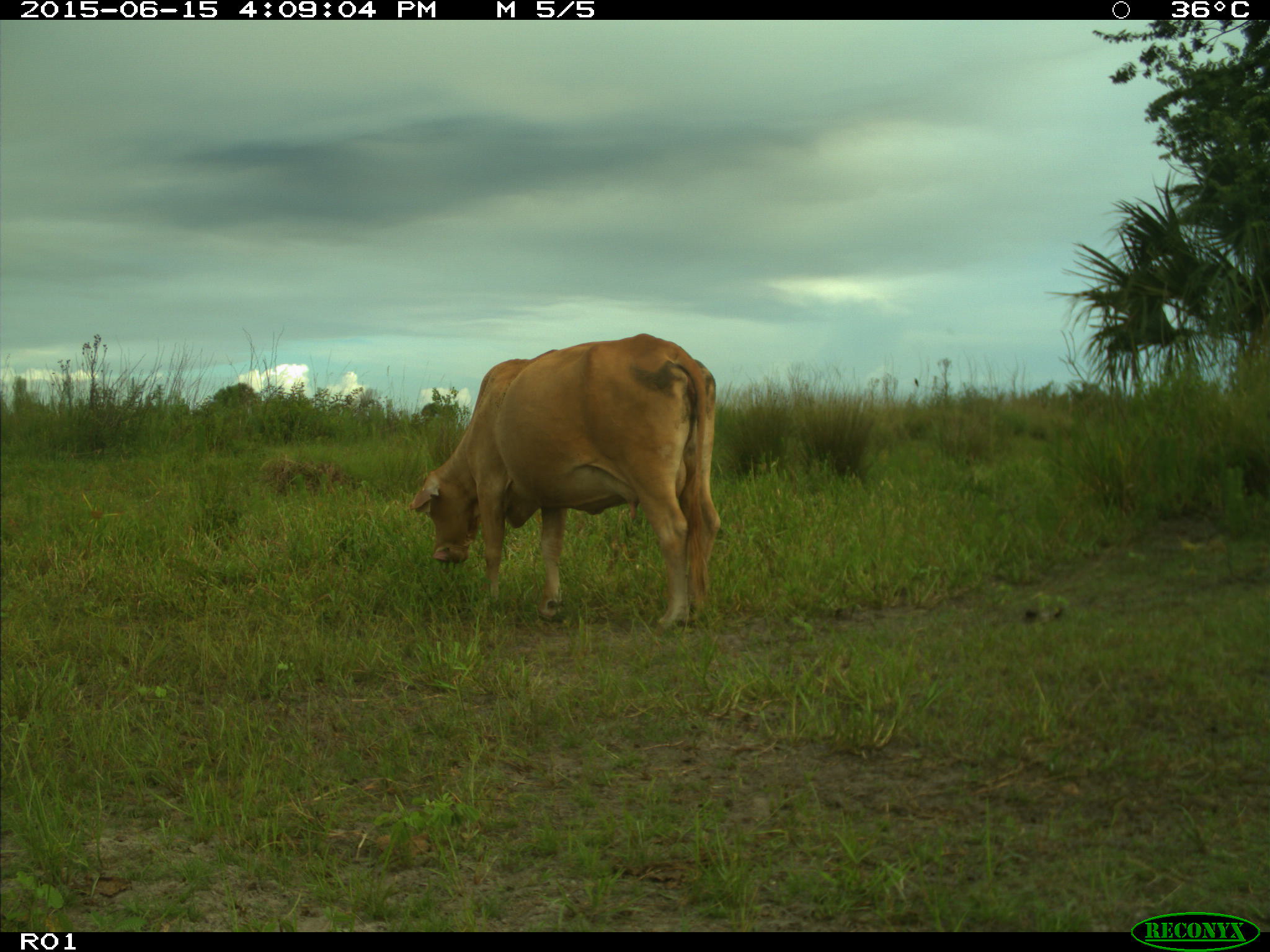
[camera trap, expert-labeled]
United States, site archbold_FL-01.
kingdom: Animalia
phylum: Chordata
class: Mammalia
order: Artiodactyla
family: Bovidae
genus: Bos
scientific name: Bos taurus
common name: domestic cow